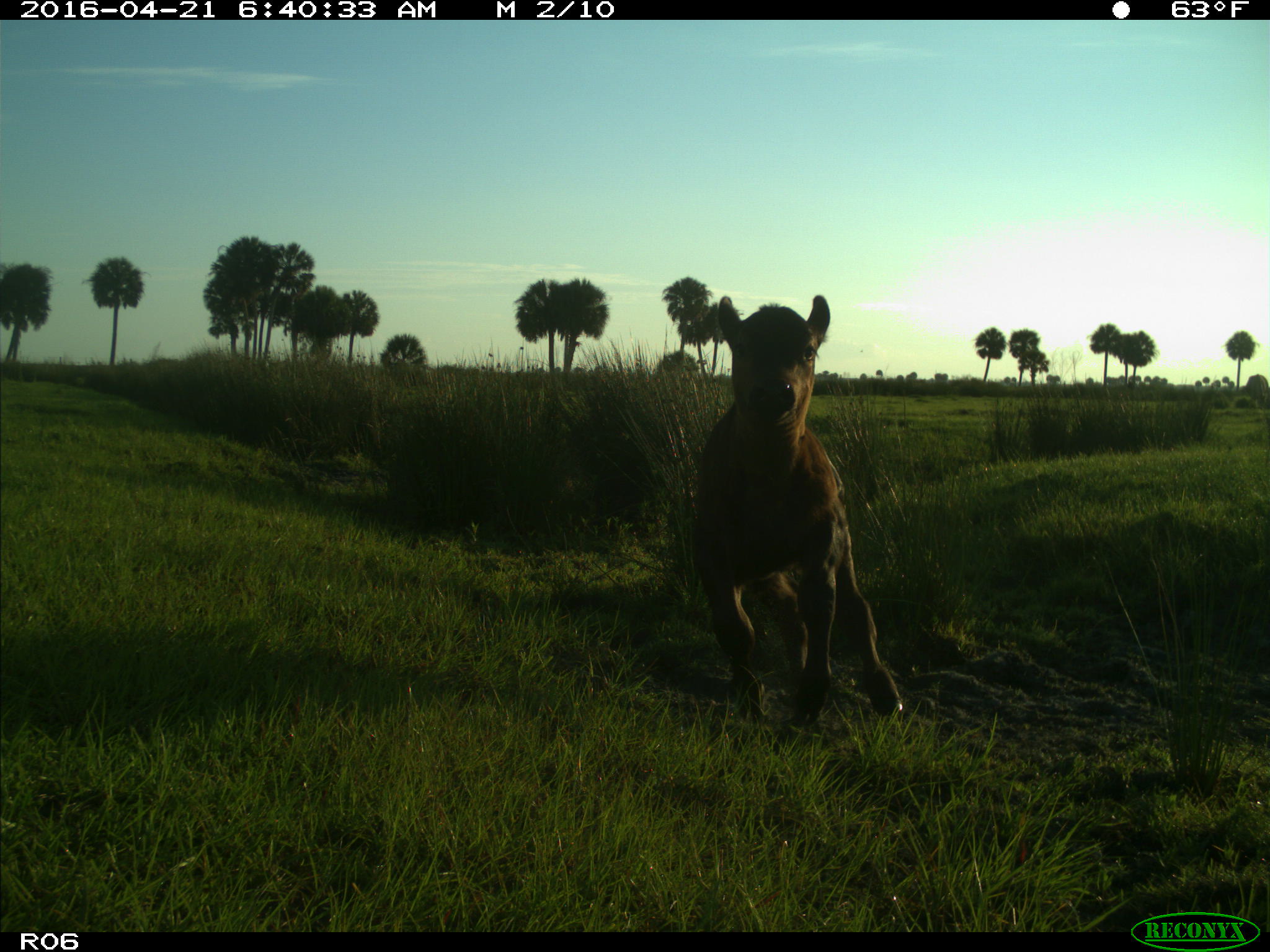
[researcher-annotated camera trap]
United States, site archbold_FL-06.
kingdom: Animalia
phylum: Chordata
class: Mammalia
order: Artiodactyla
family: Bovidae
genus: Bos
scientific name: Bos taurus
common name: domestic cow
Bos taurus (domestic cow).